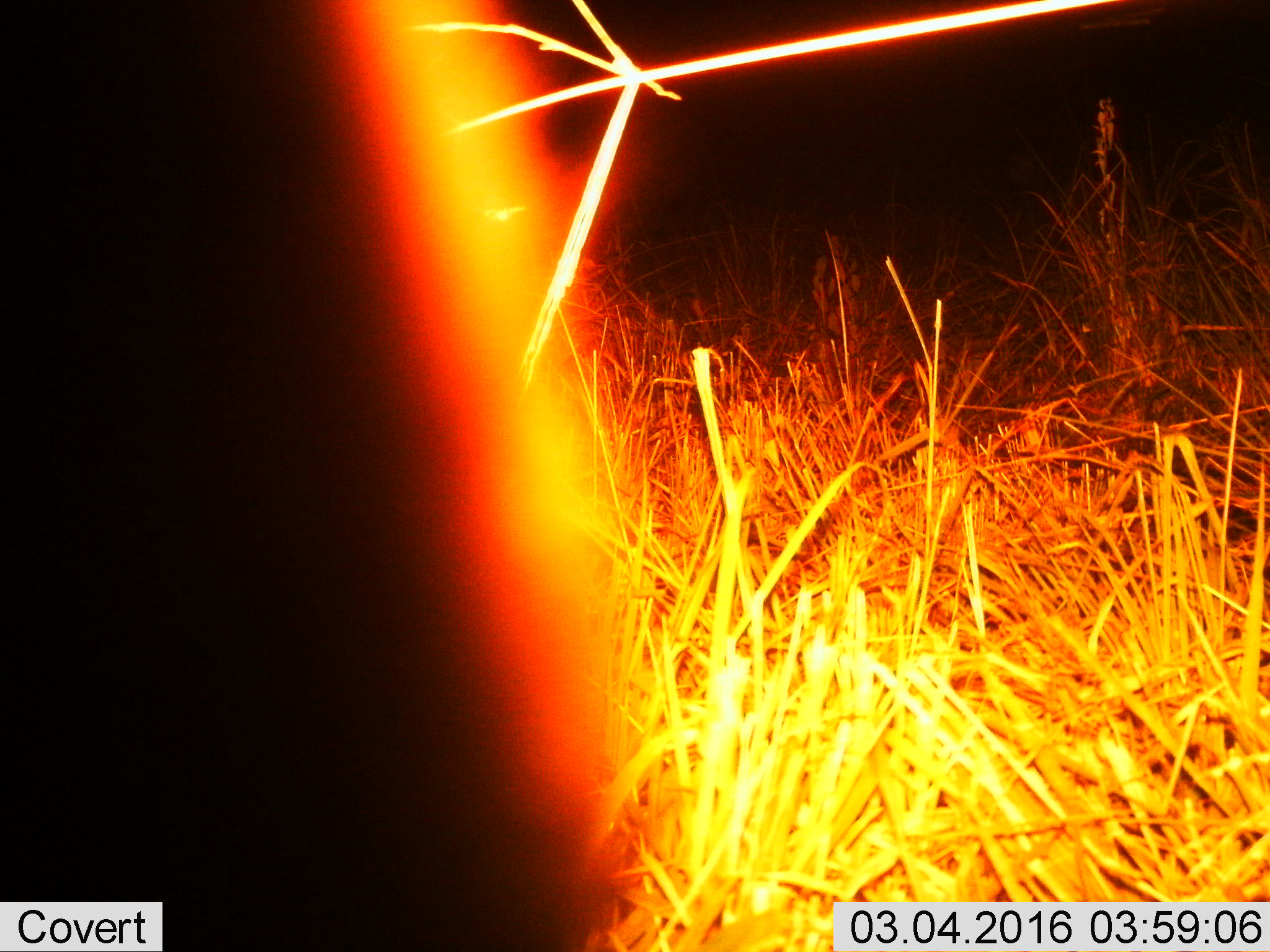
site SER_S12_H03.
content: unidentified animal